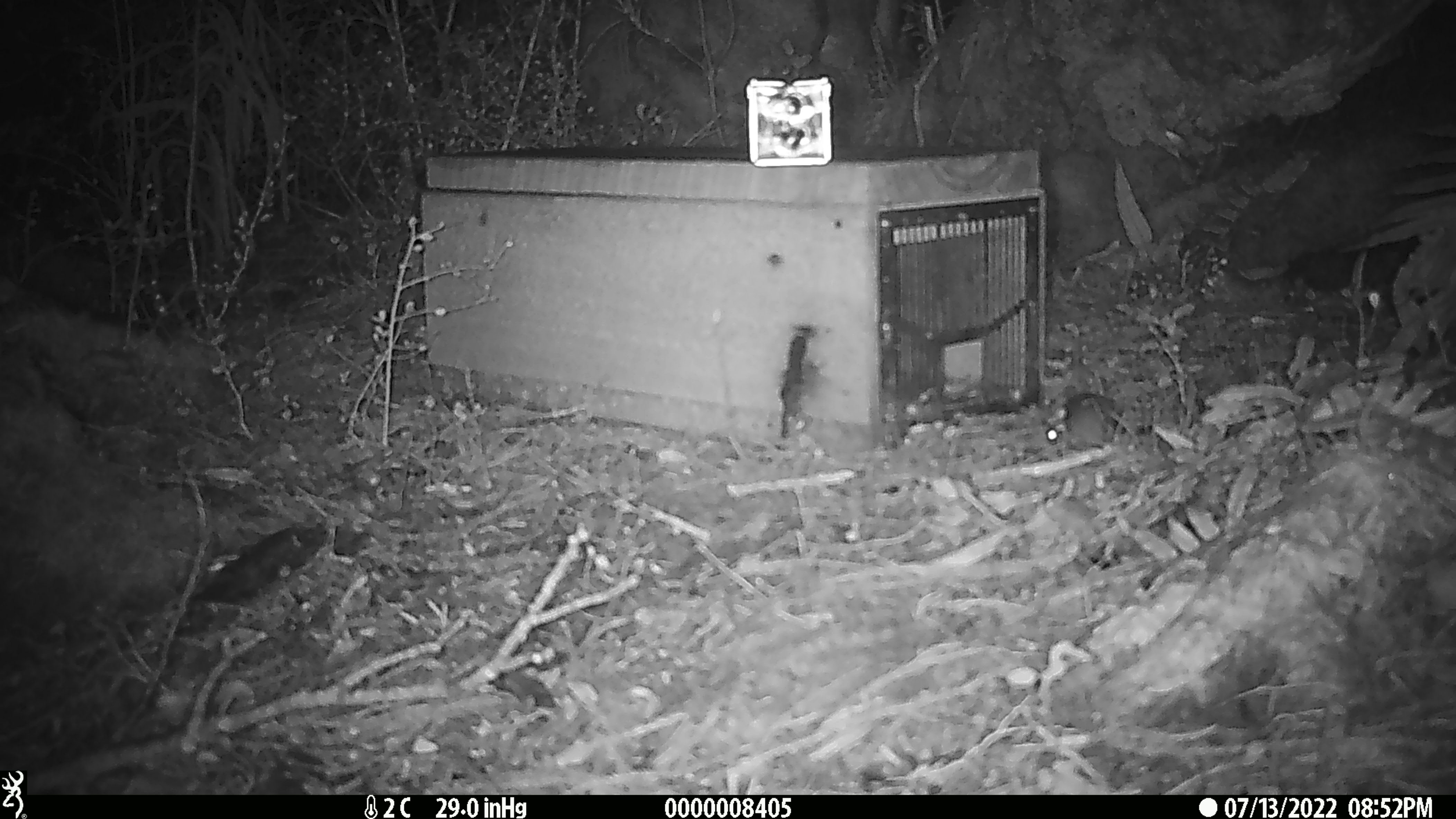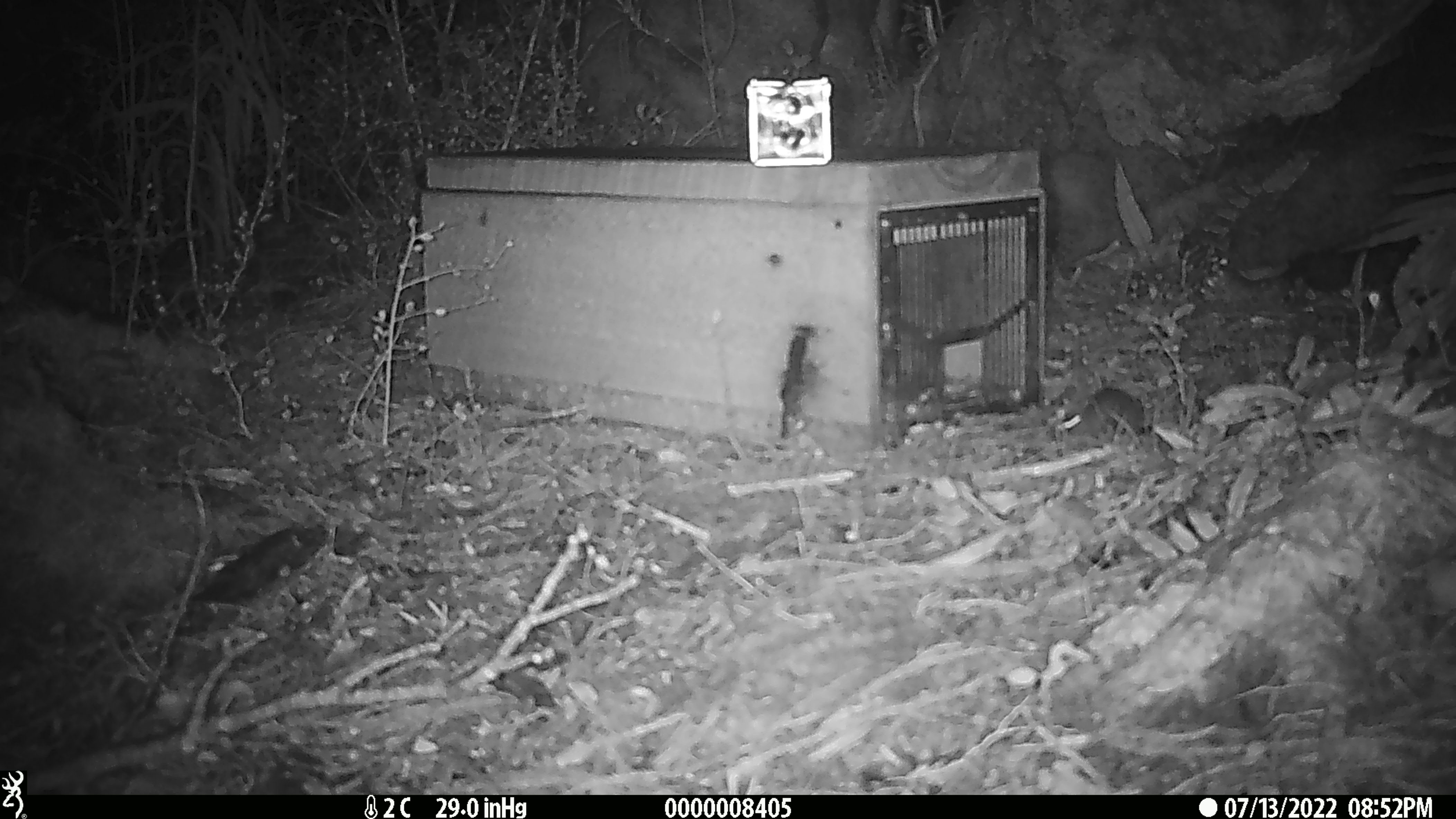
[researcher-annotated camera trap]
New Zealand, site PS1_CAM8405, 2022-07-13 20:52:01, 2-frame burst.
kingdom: Animalia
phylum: Chordata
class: Mammalia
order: Rodentia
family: Muridae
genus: Mus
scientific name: Mus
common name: mouse